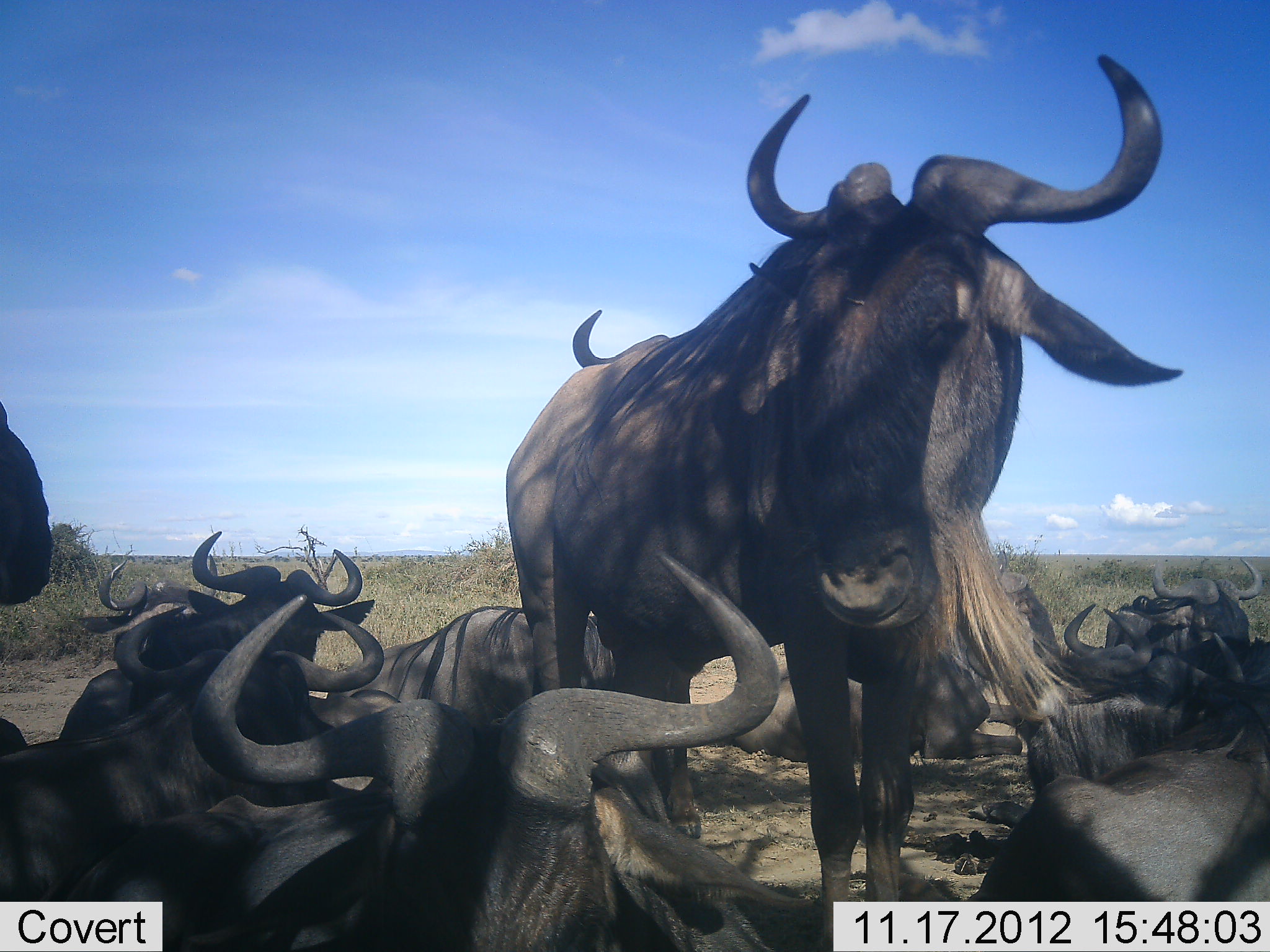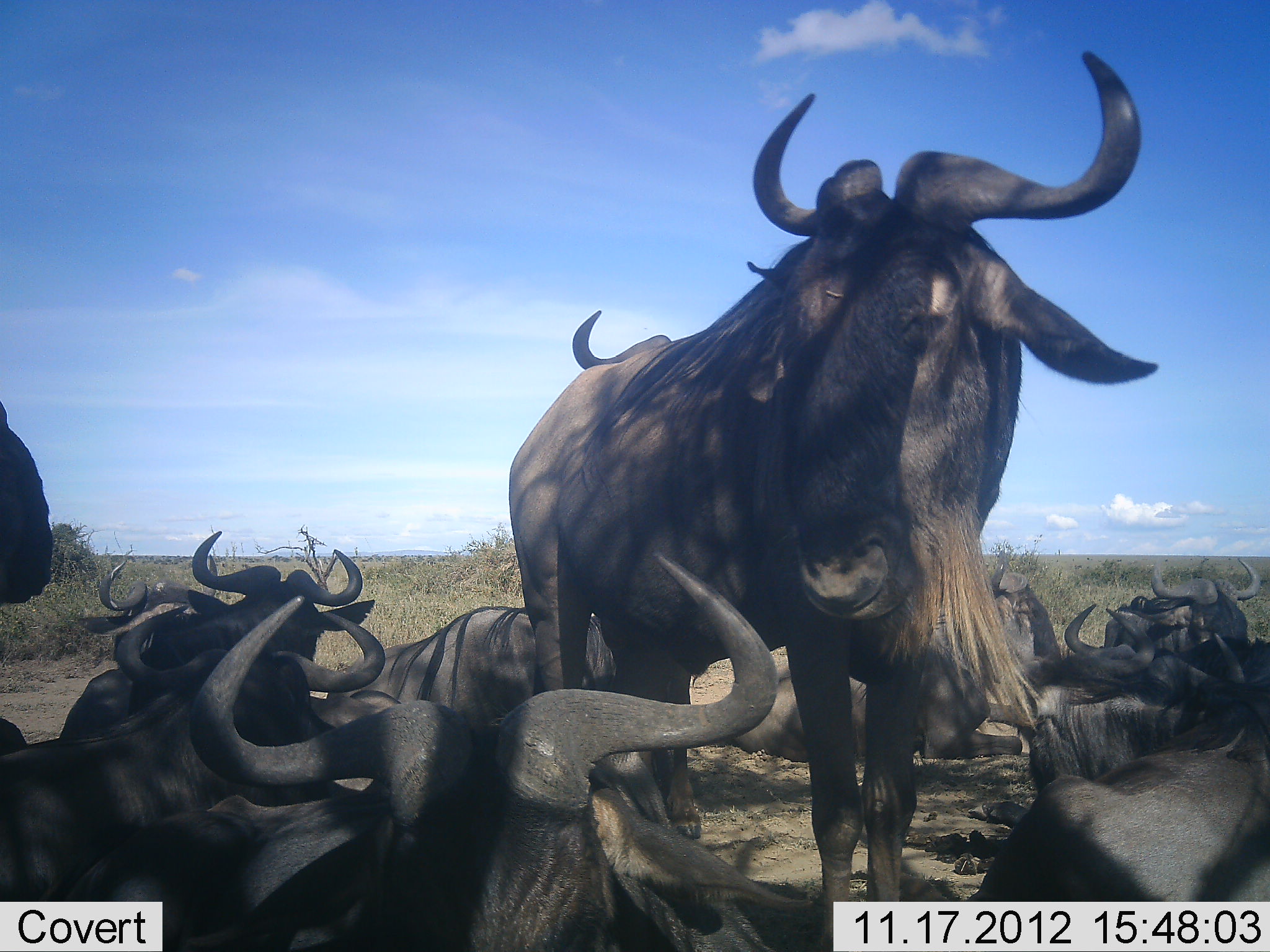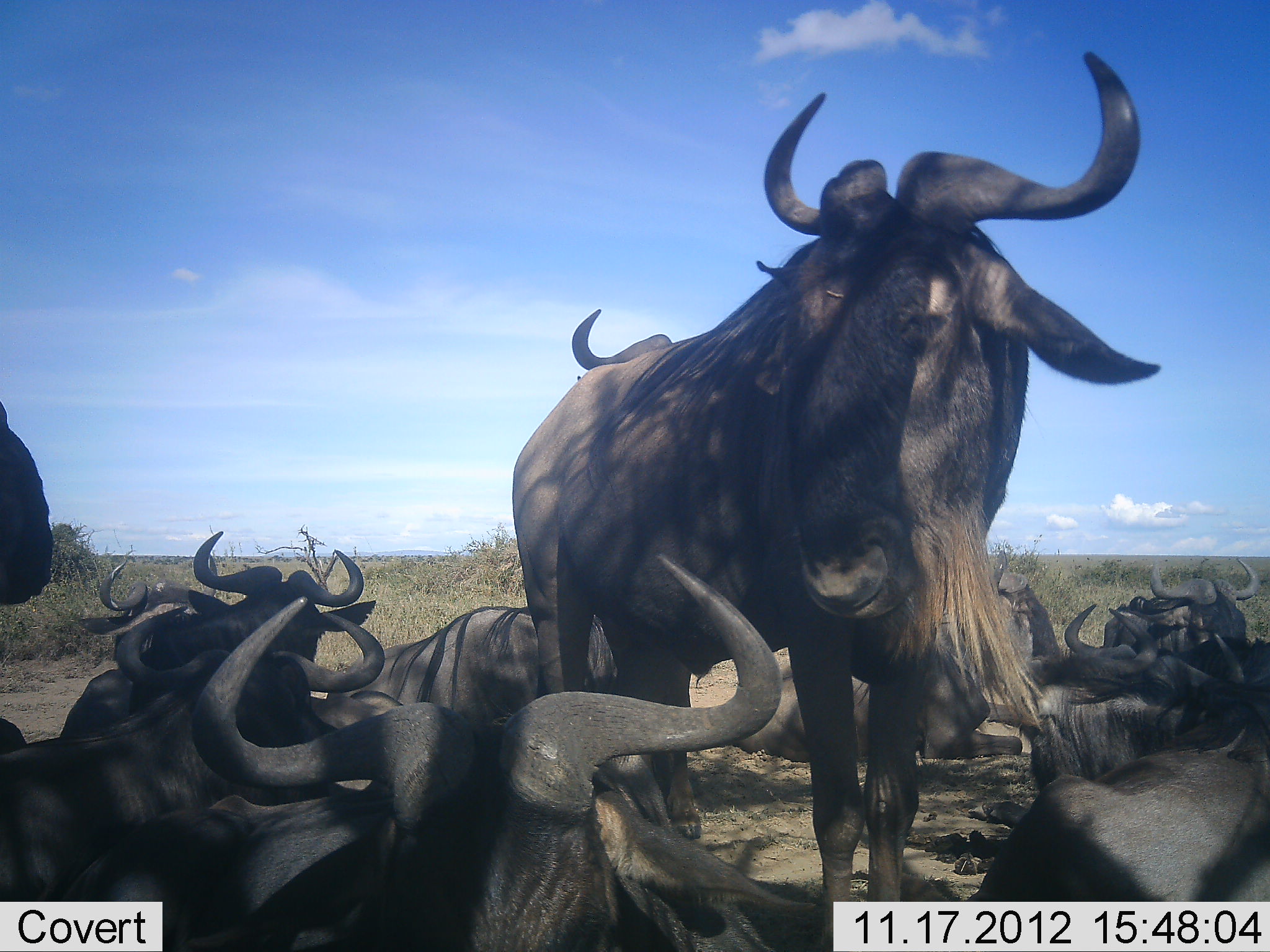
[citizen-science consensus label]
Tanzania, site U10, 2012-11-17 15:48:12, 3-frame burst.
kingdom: Animalia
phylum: Chordata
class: Mammalia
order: Artiodactyla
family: Bovidae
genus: Connochaetes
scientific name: Connochaetes taurinus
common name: blue wildebeest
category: wildebeest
Wildebeest (blue wildebeest) (Connochaetes taurinus), count 11-50. Behavior (volunteer vote fractions): standing 70%, resting 100%, moving 0%, interacting 10%. Young present (vote fraction): 0%. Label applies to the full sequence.